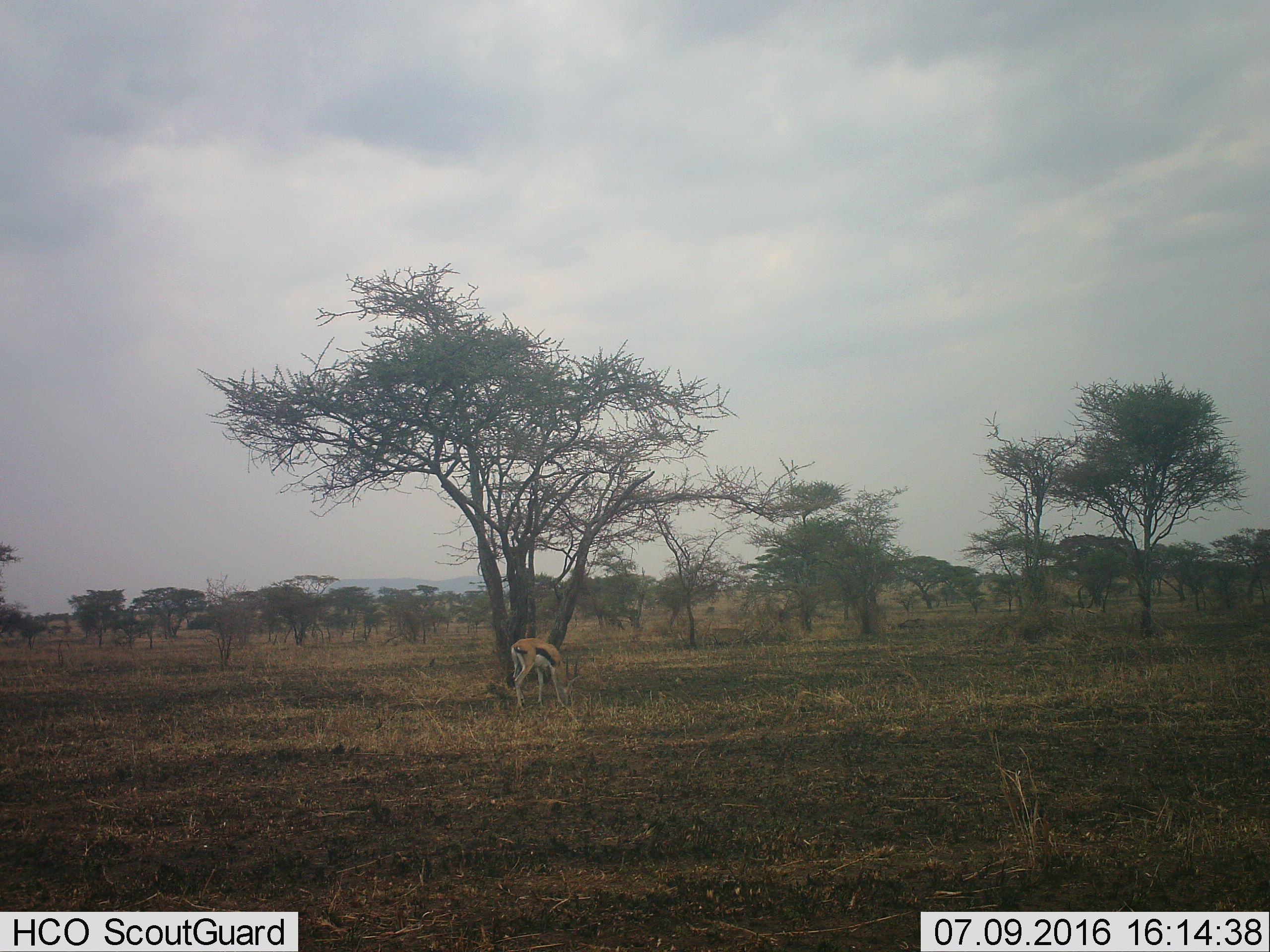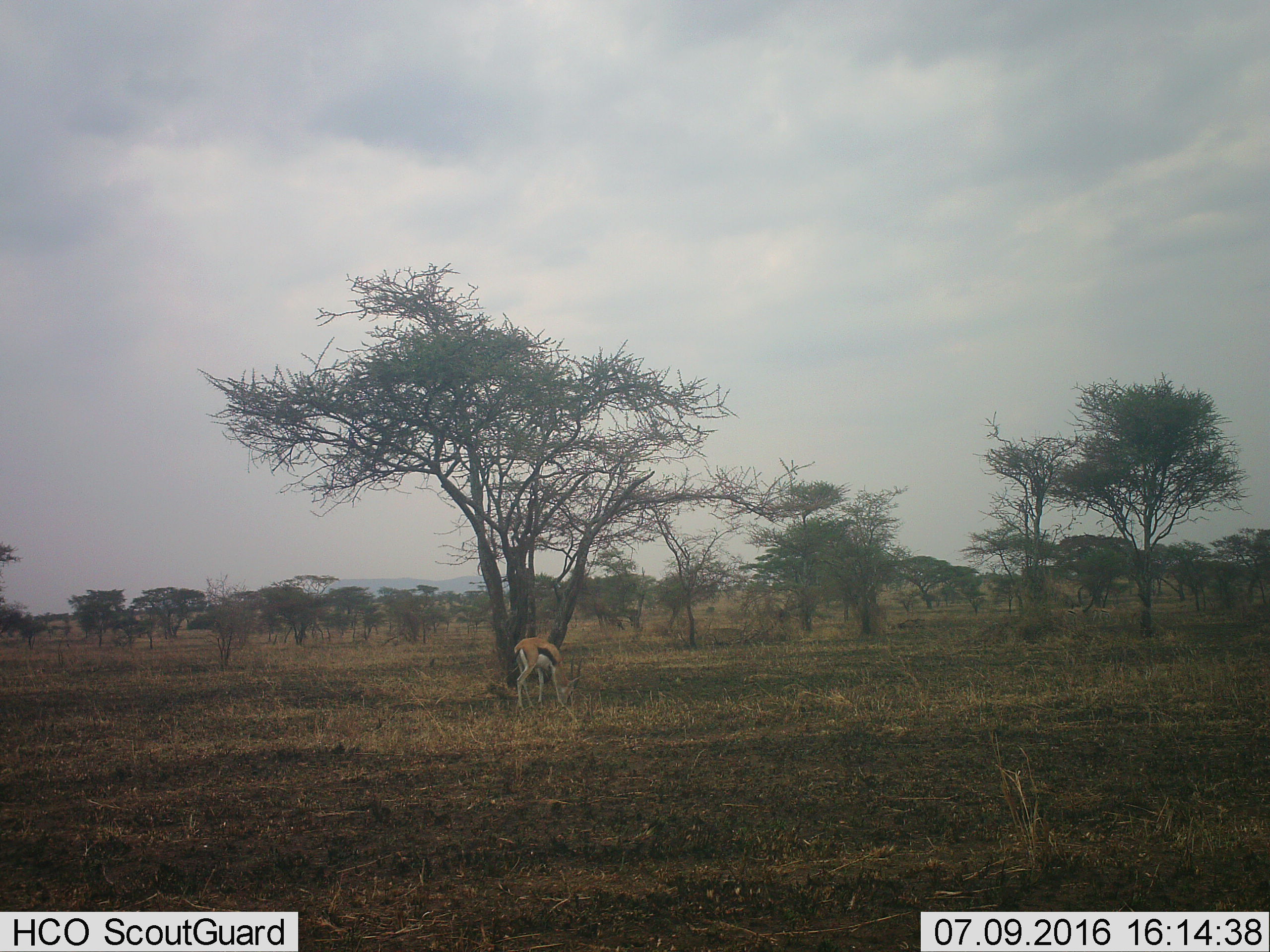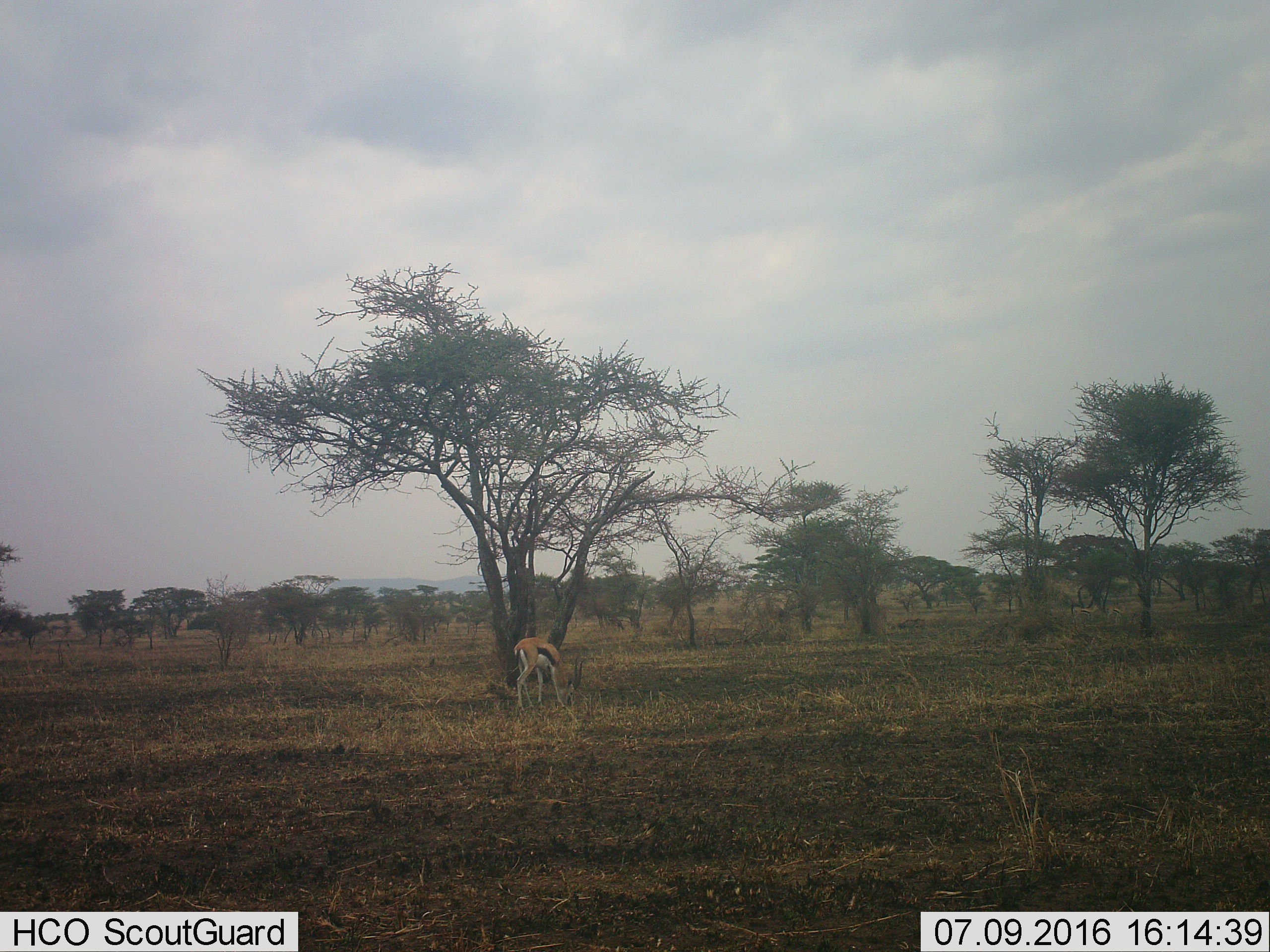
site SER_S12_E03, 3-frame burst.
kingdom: Animalia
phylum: Chordata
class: Mammalia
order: Artiodactyla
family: Bovidae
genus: Eudorcas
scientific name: Eudorcas thomsonii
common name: thomson's gazelle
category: gazellethomsons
Gazellethomsons (thomson's gazelle) (Eudorcas thomsonii), count 1. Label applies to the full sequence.